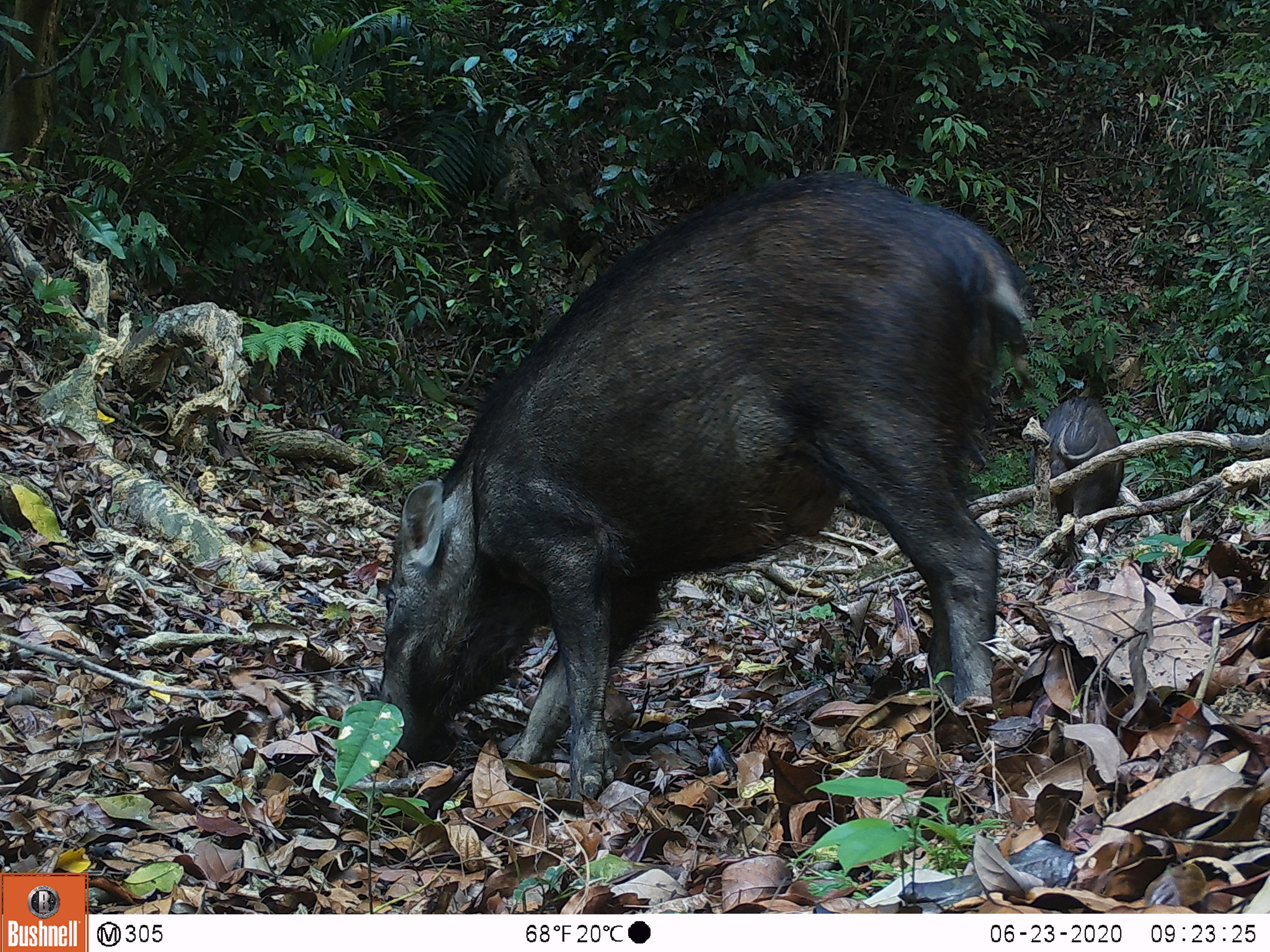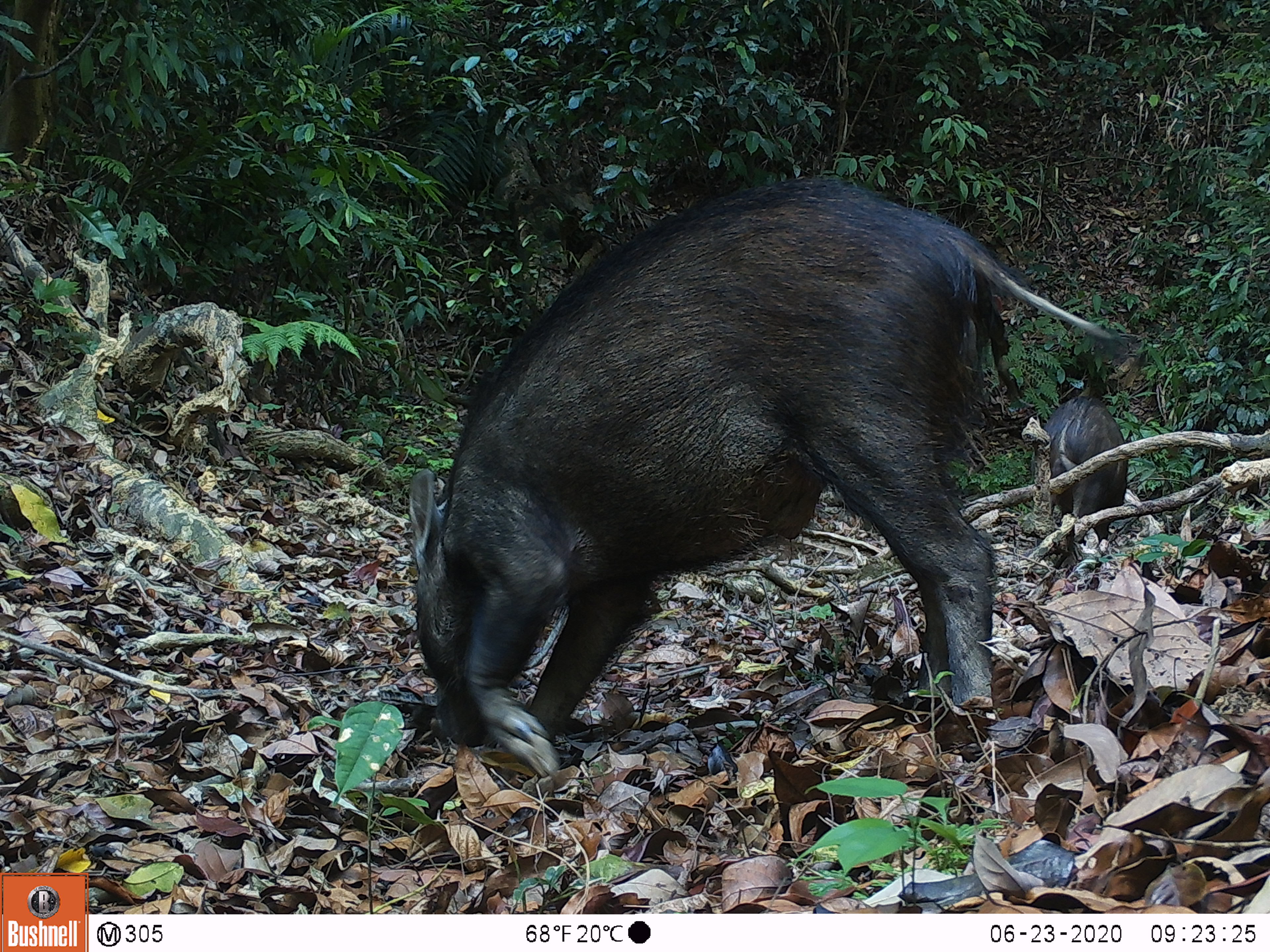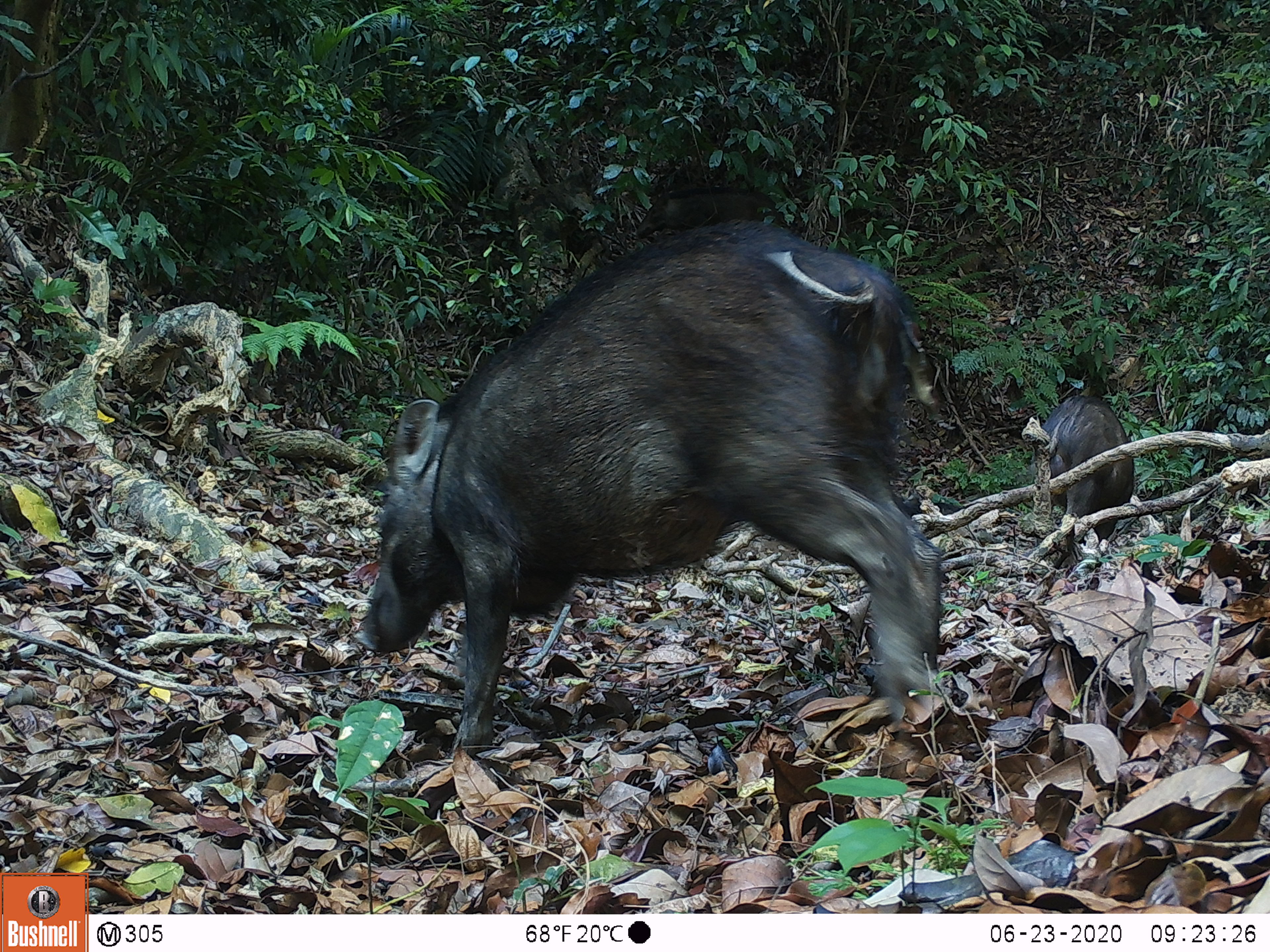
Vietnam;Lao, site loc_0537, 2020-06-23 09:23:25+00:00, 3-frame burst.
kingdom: Animalia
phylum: Chordata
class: Mammalia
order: Artiodactyla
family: Suidae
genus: Sus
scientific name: Sus scrofa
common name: eurasian wild pig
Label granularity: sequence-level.